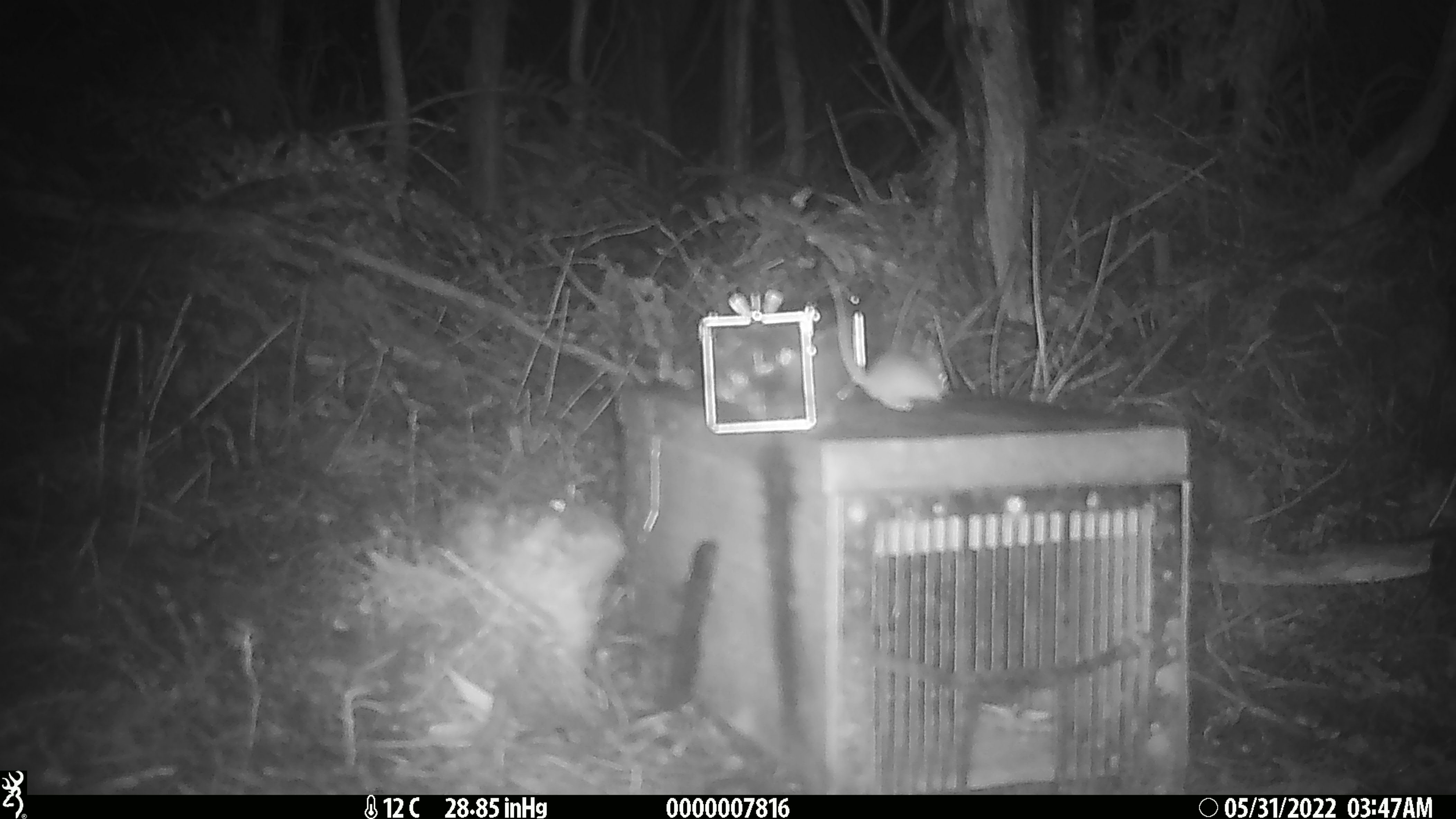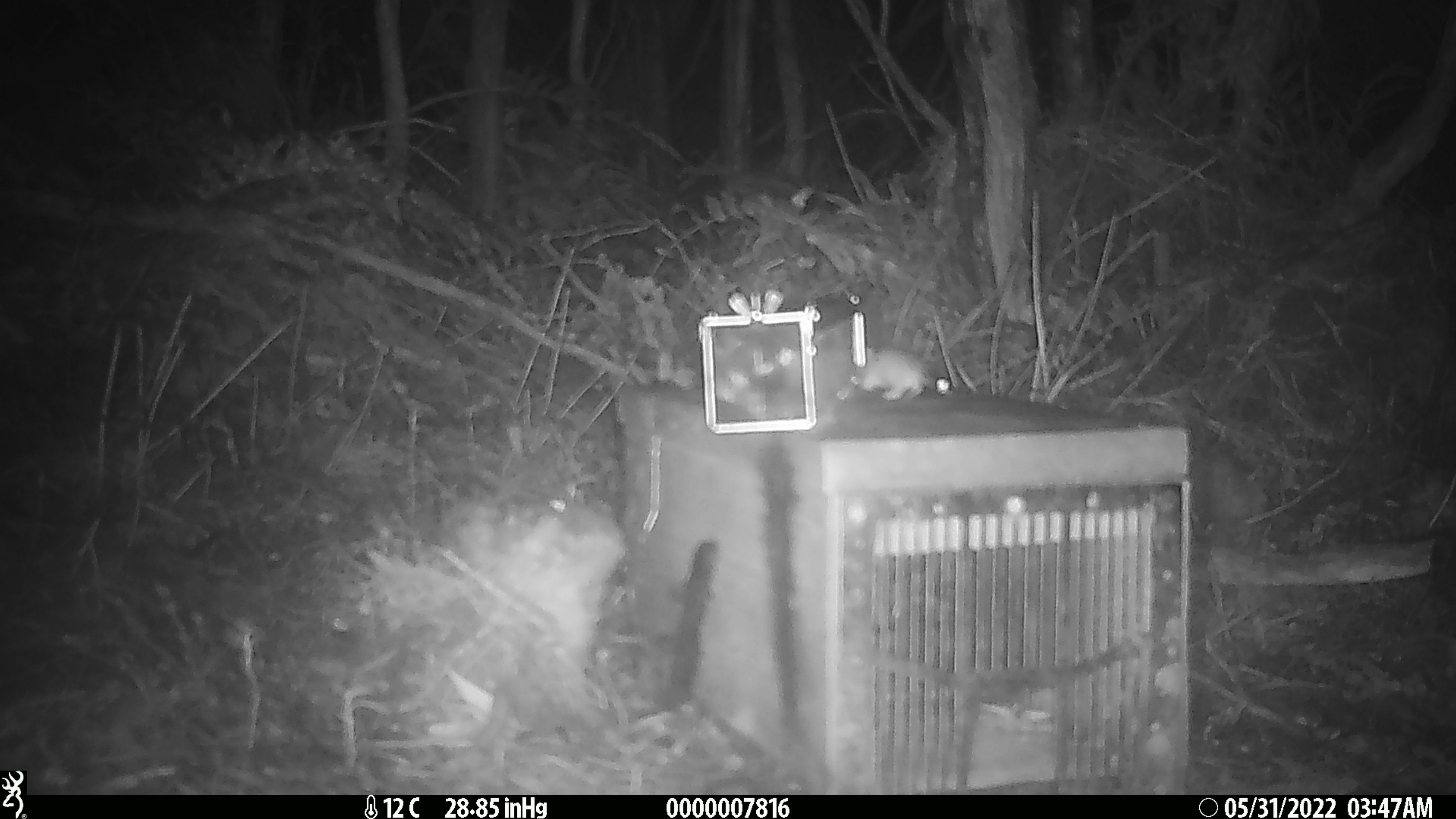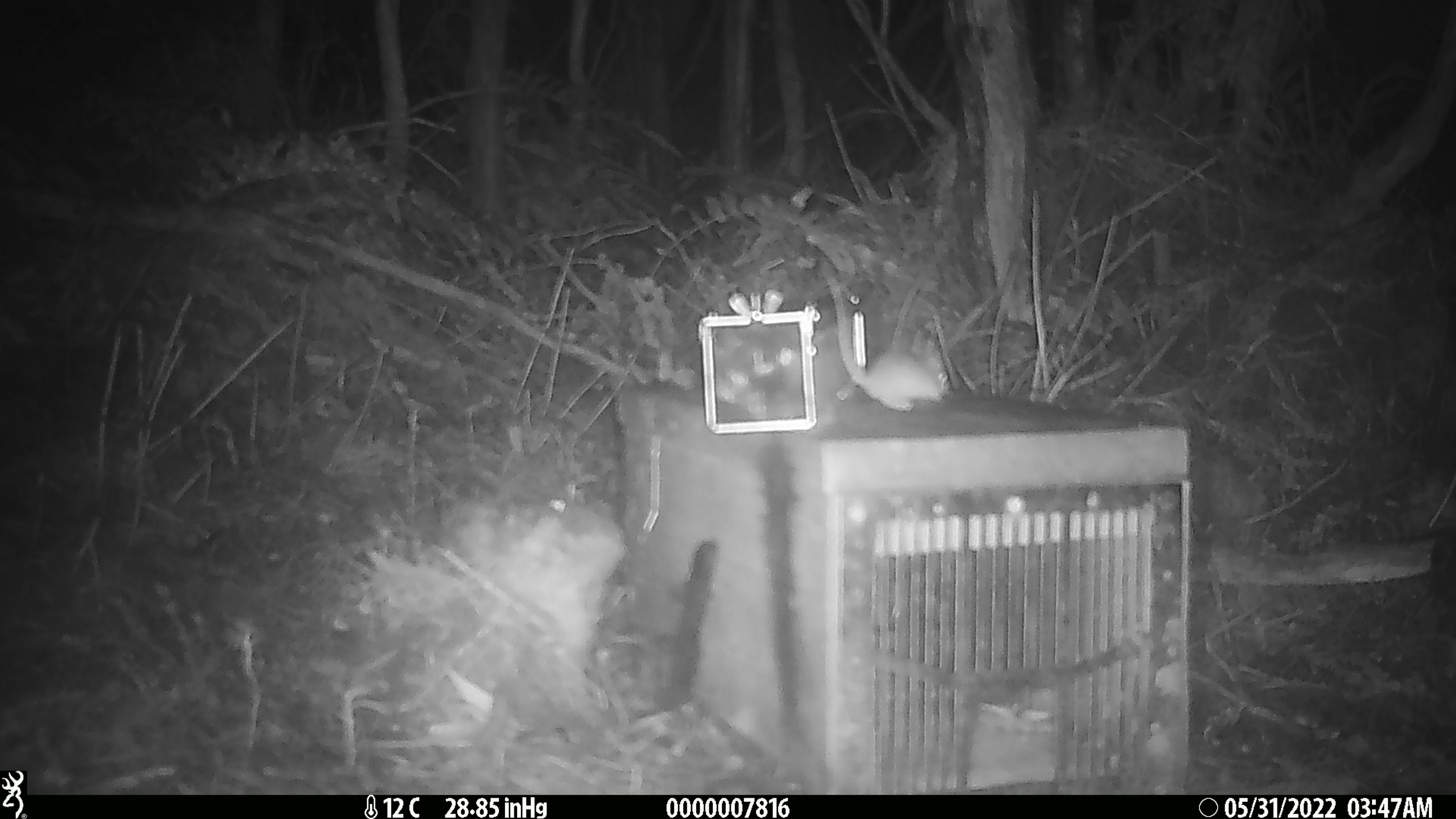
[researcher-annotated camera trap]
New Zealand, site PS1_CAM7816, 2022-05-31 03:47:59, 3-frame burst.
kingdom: Animalia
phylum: Chordata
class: Mammalia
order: Rodentia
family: Muridae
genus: Mus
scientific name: Mus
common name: mouse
Mouse (Mus).